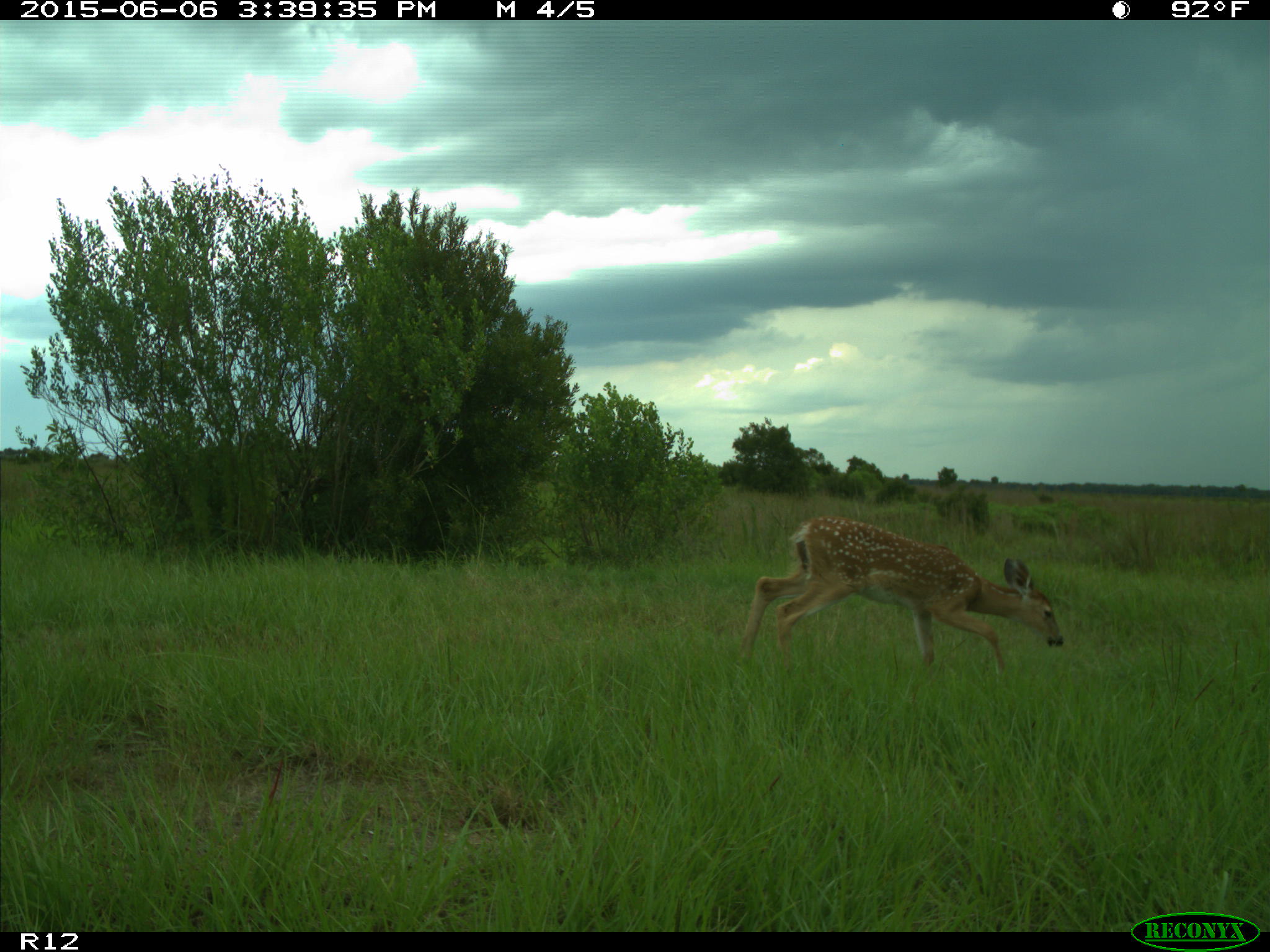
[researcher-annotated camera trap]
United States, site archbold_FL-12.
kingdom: Animalia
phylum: Chordata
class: Mammalia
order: Artiodactyla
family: Cervidae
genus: Odocoileus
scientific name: Odocoileus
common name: deer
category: unidentified deer